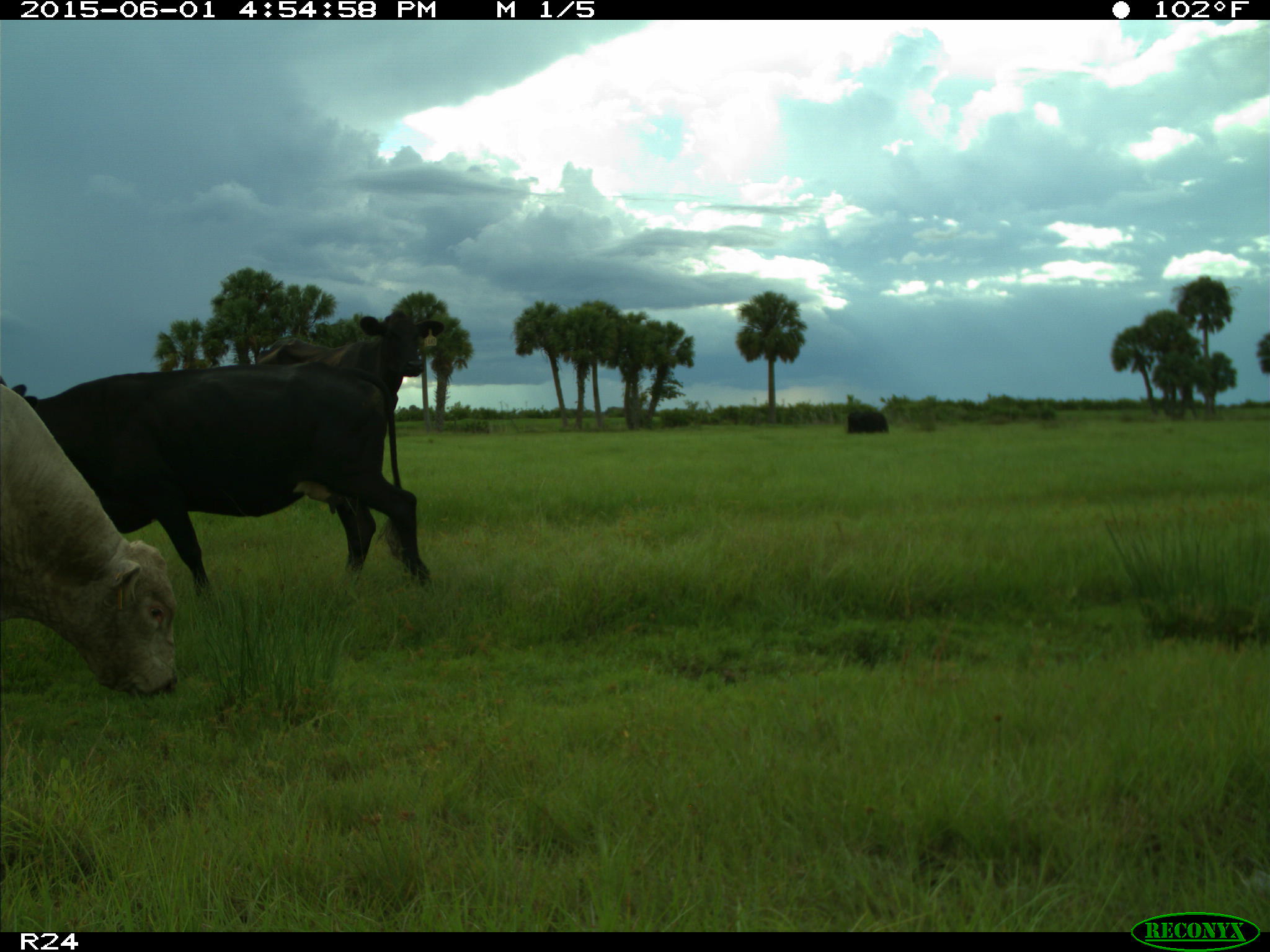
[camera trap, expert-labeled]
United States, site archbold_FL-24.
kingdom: Animalia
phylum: Chordata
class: Mammalia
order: Artiodactyla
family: Bovidae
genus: Bos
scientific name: Bos taurus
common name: domestic cow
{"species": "Bos taurus (domestic cow)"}